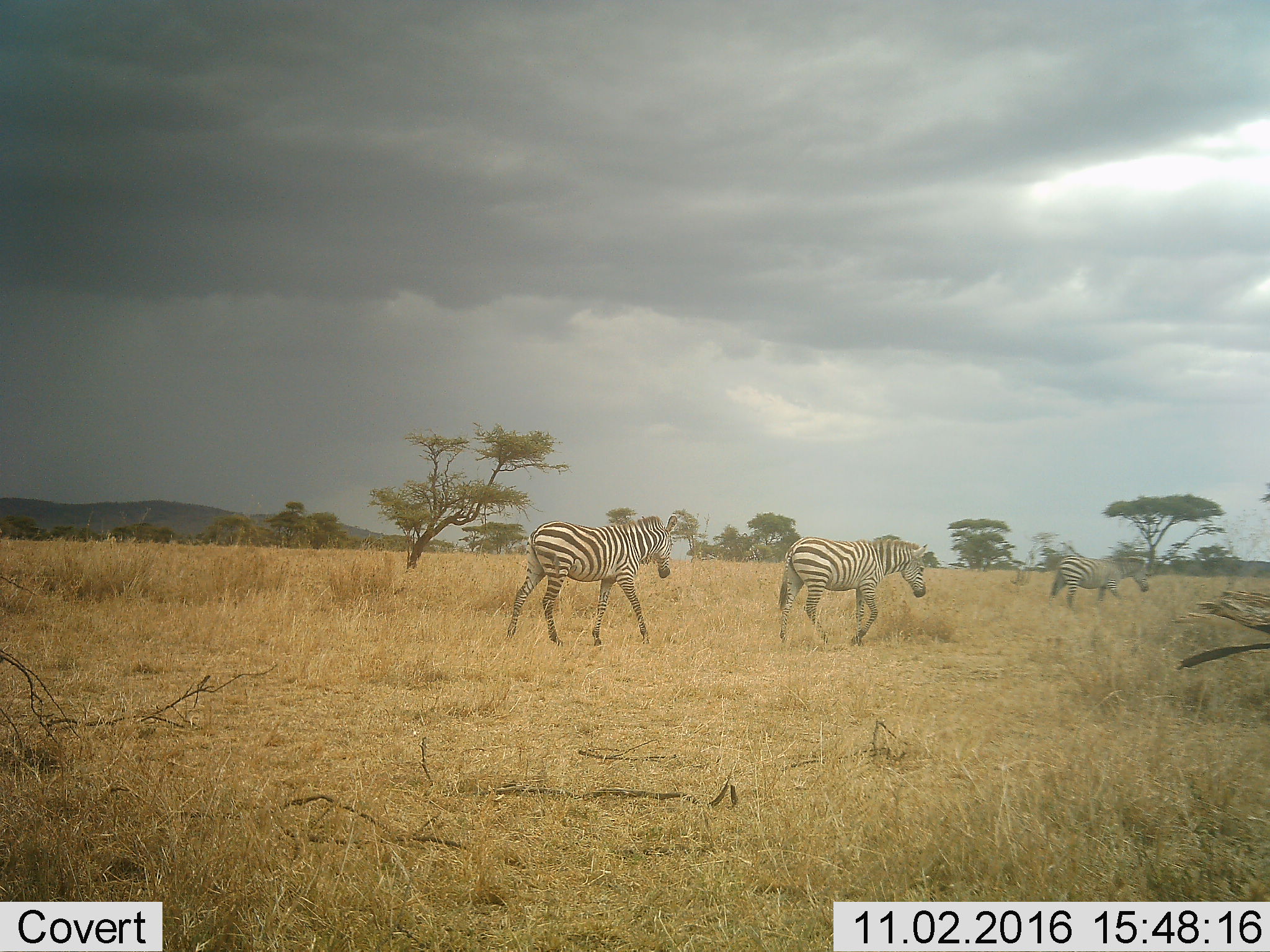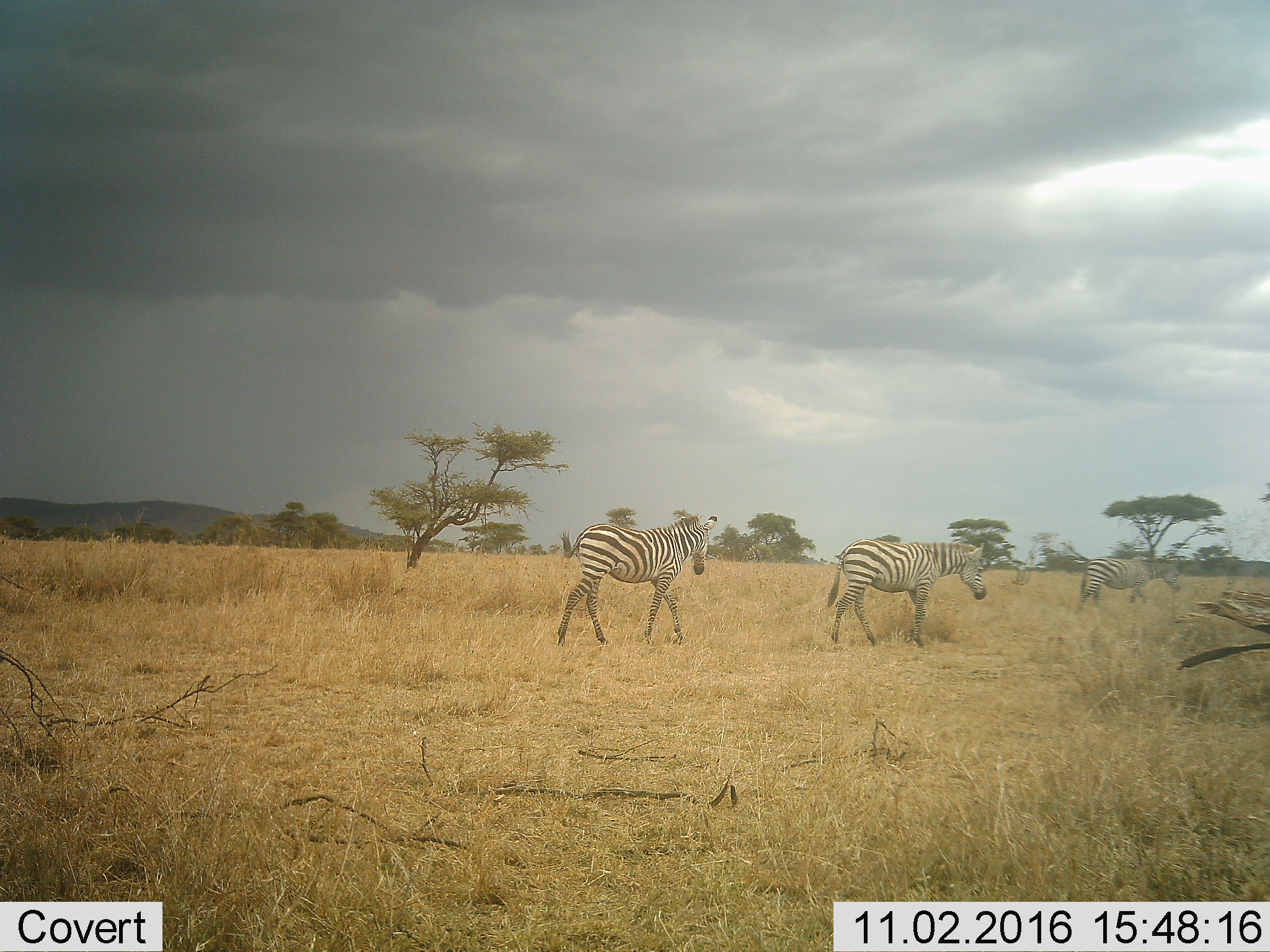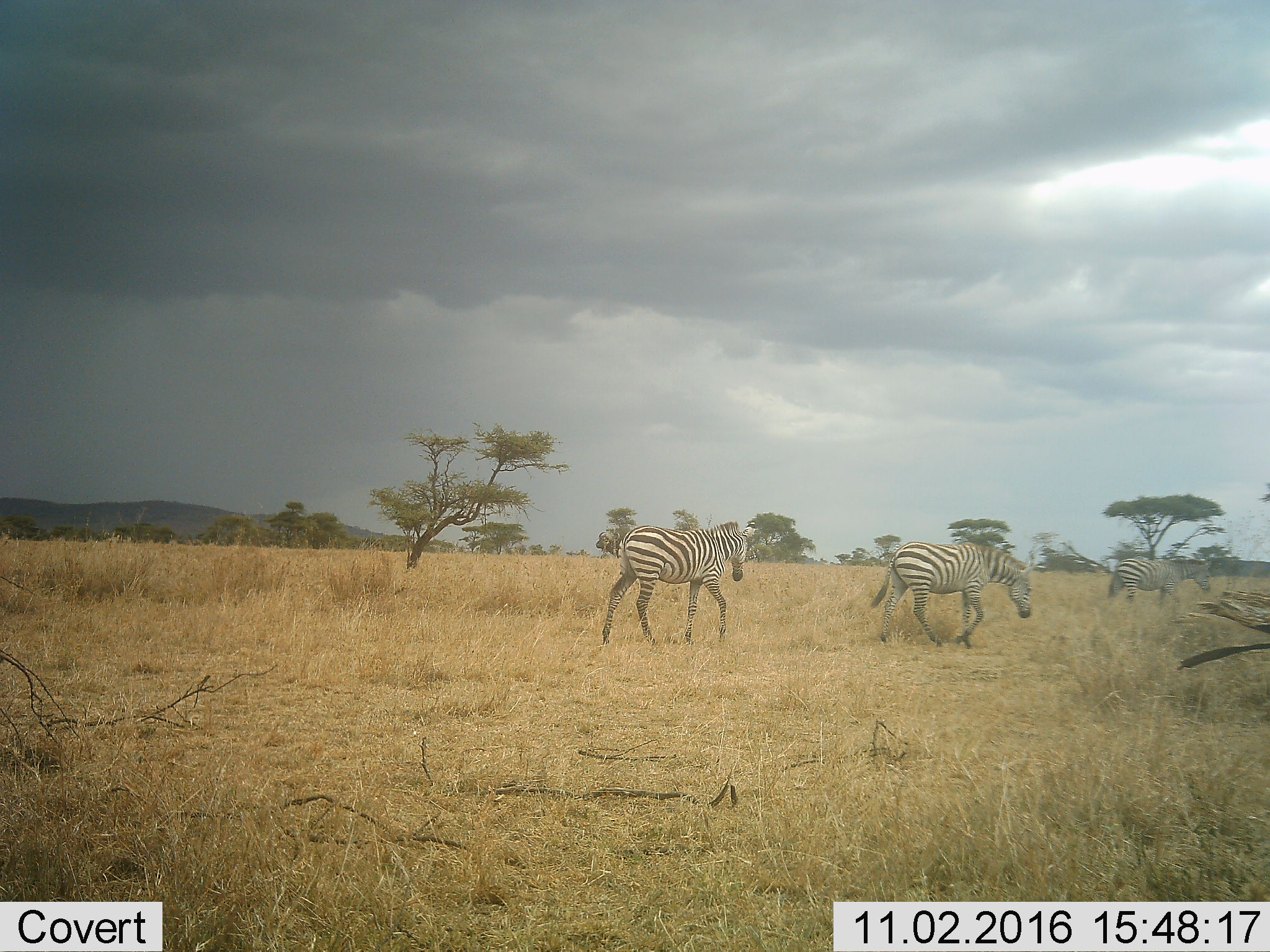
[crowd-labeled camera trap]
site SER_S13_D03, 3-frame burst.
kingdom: Animalia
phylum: Chordata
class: Mammalia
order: Perissodactyla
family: Equidae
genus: Equus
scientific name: Equus quagga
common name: plains zebra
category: zebraplains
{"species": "zebraplains (plains zebra) (Equus quagga)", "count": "3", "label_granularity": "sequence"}